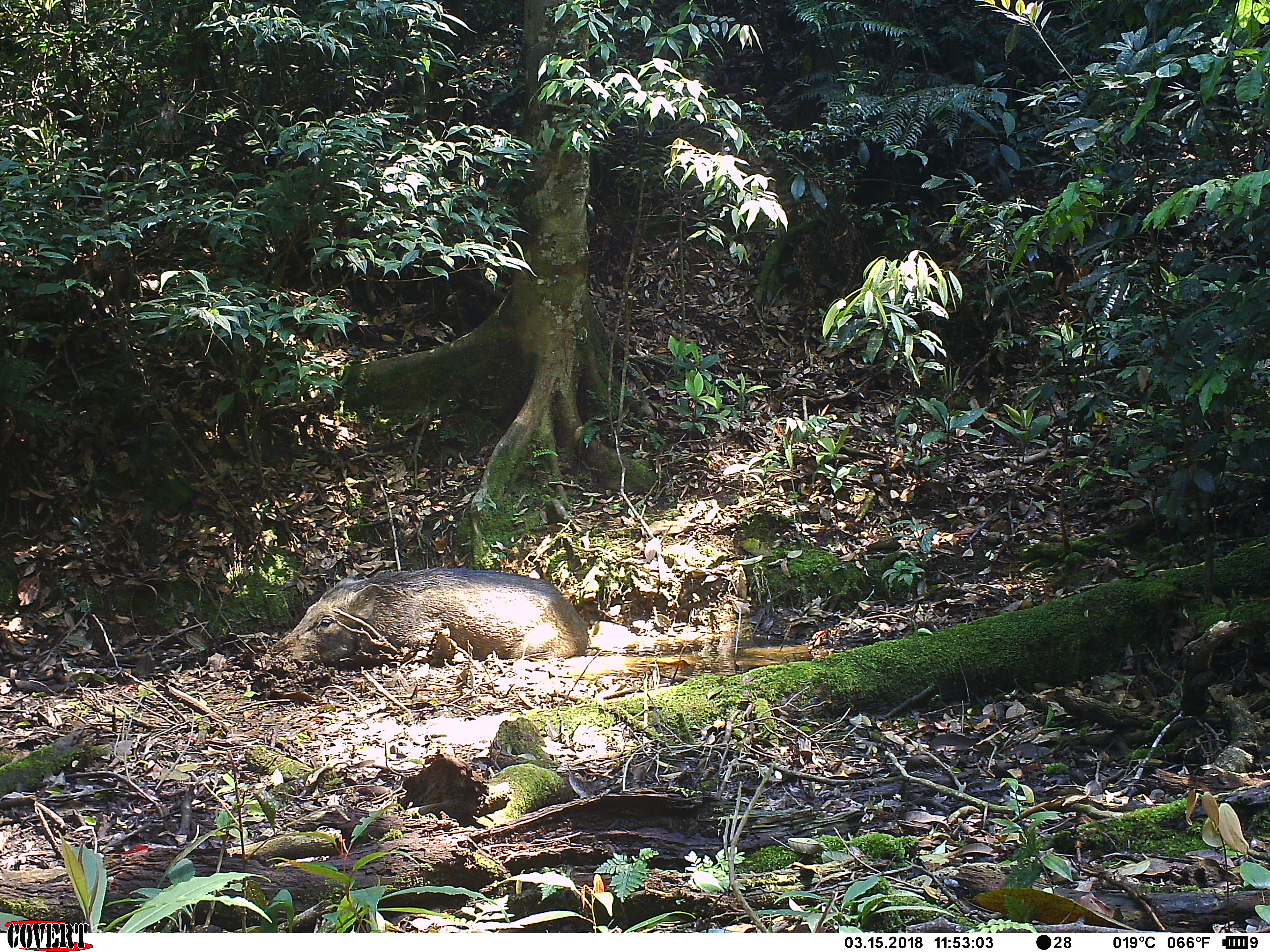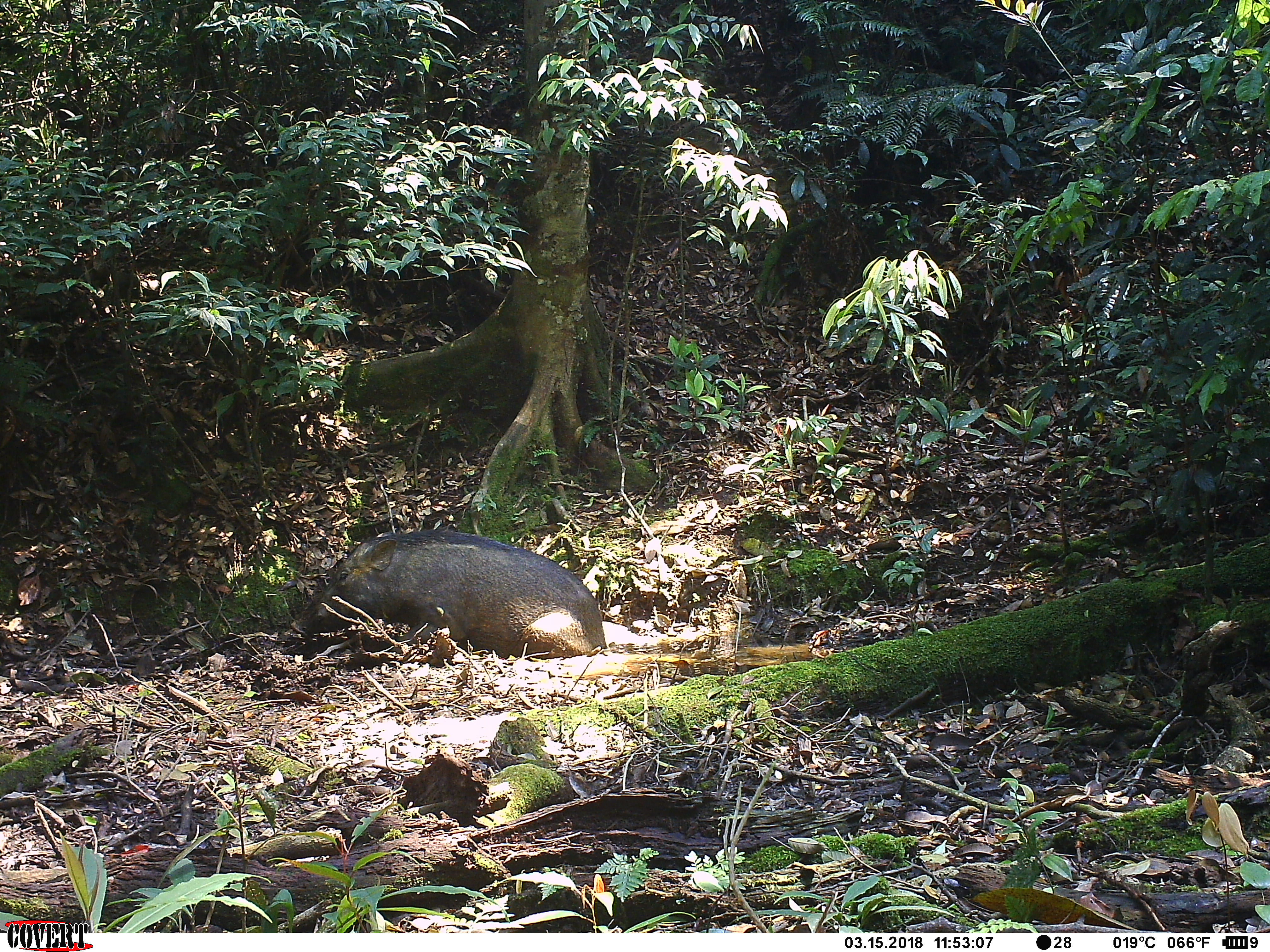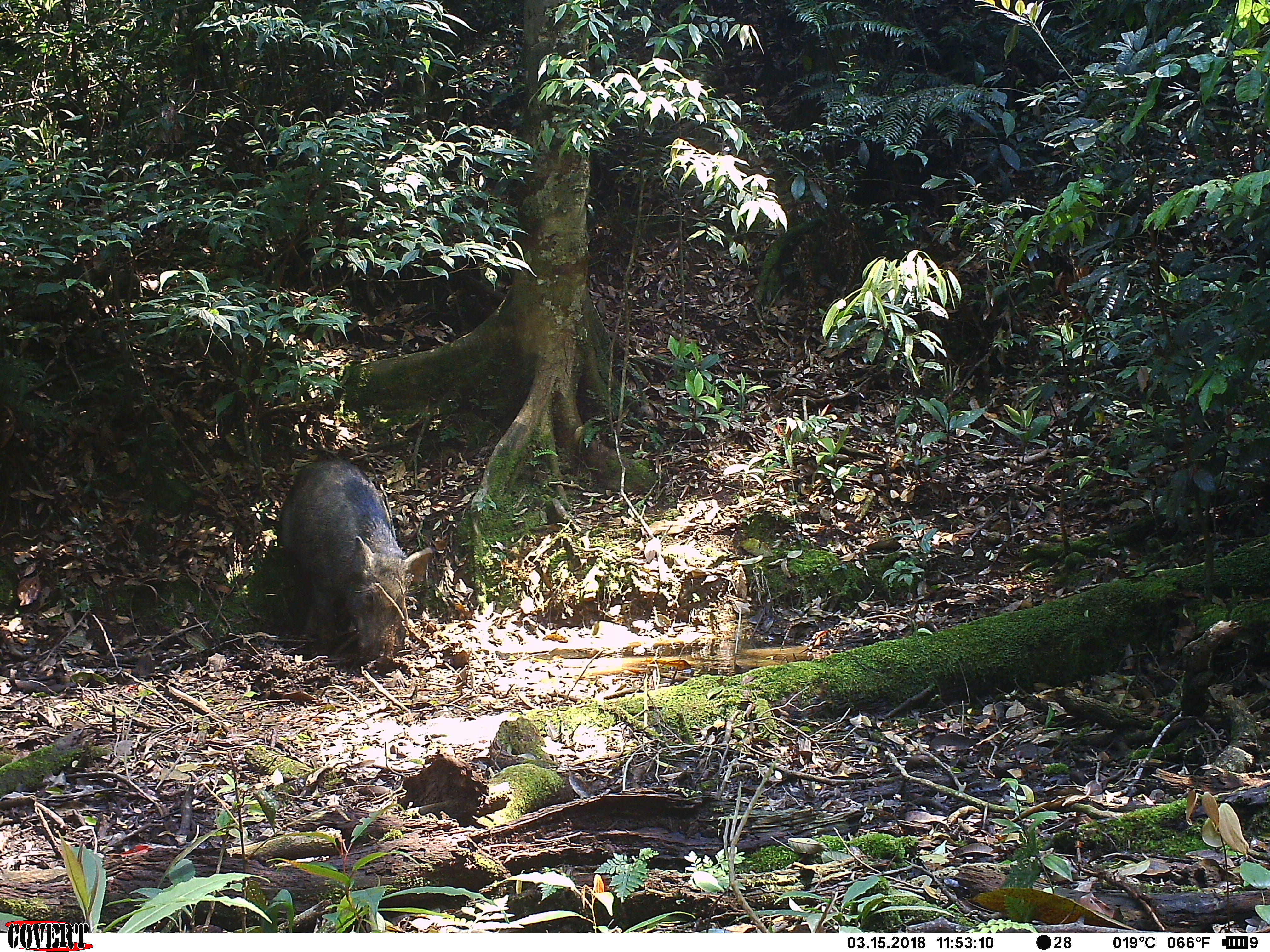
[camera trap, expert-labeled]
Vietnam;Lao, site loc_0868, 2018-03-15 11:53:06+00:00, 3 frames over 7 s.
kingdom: Animalia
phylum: Chordata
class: Mammalia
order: Artiodactyla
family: Suidae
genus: Sus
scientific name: Sus scrofa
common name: eurasian wild pig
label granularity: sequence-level